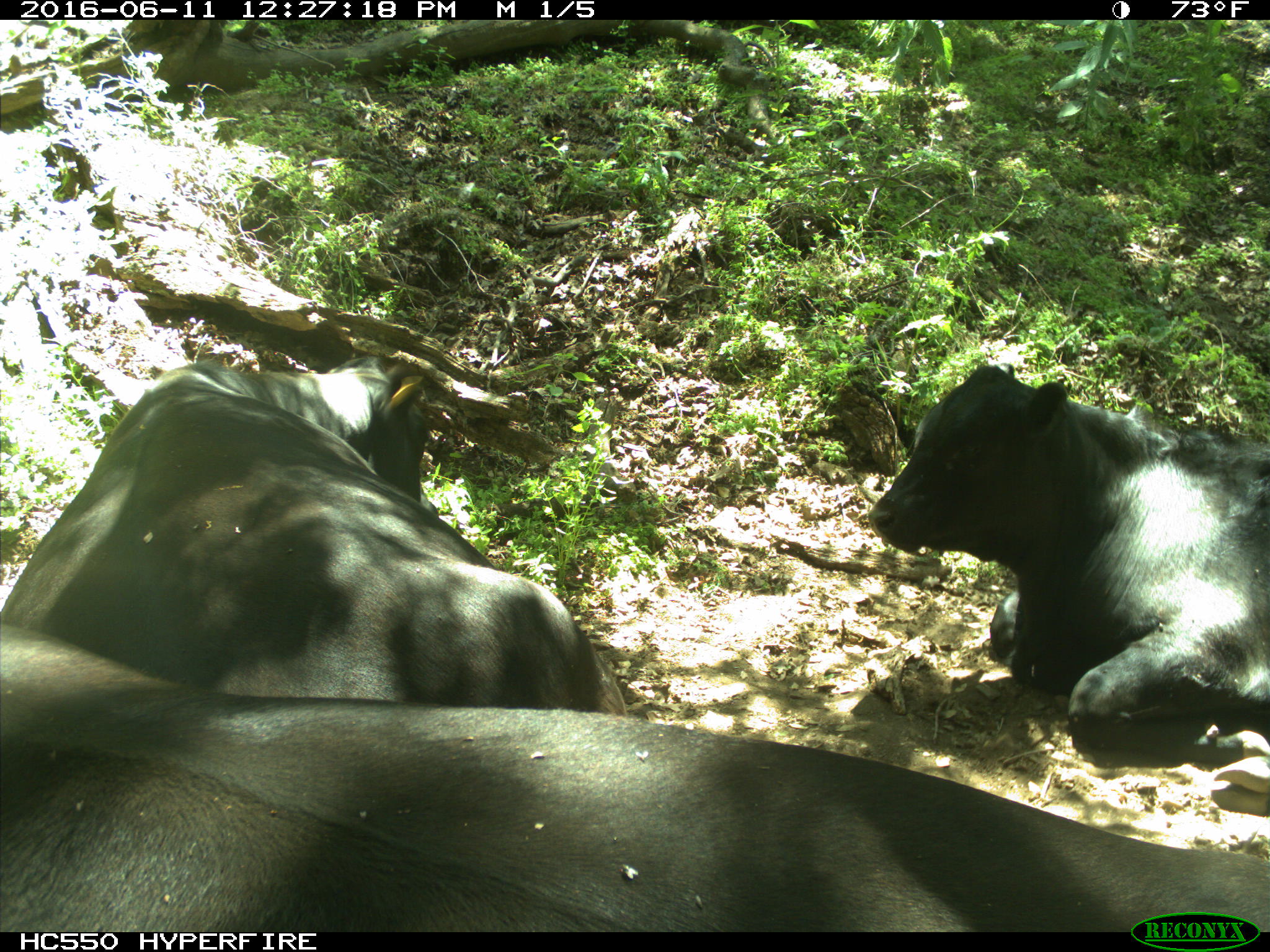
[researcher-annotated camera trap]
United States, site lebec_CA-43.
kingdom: Animalia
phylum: Chordata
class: Mammalia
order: Artiodactyla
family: Bovidae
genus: Bos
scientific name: Bos taurus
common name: domestic cow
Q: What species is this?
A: Bos taurus (domestic cow).